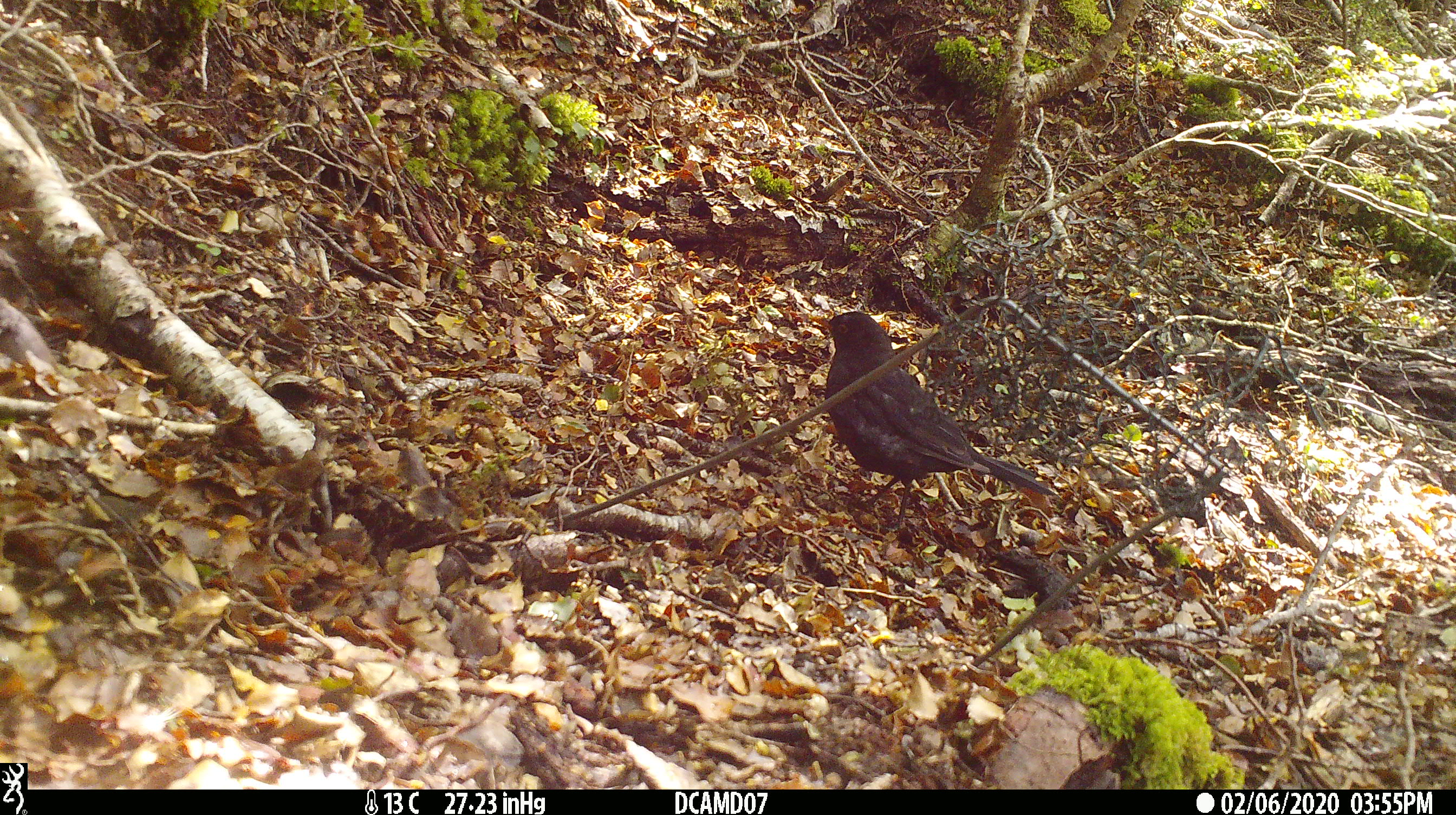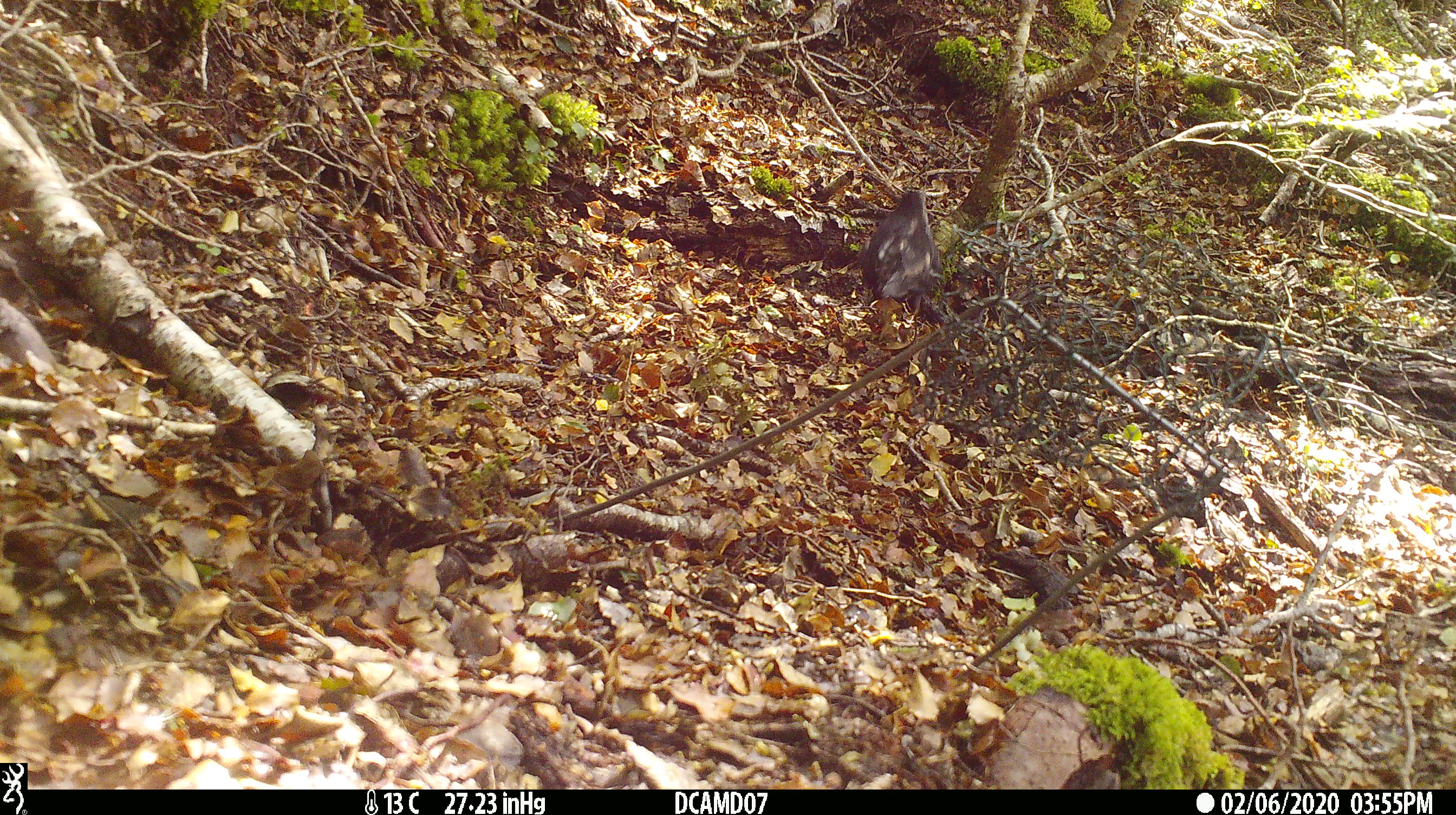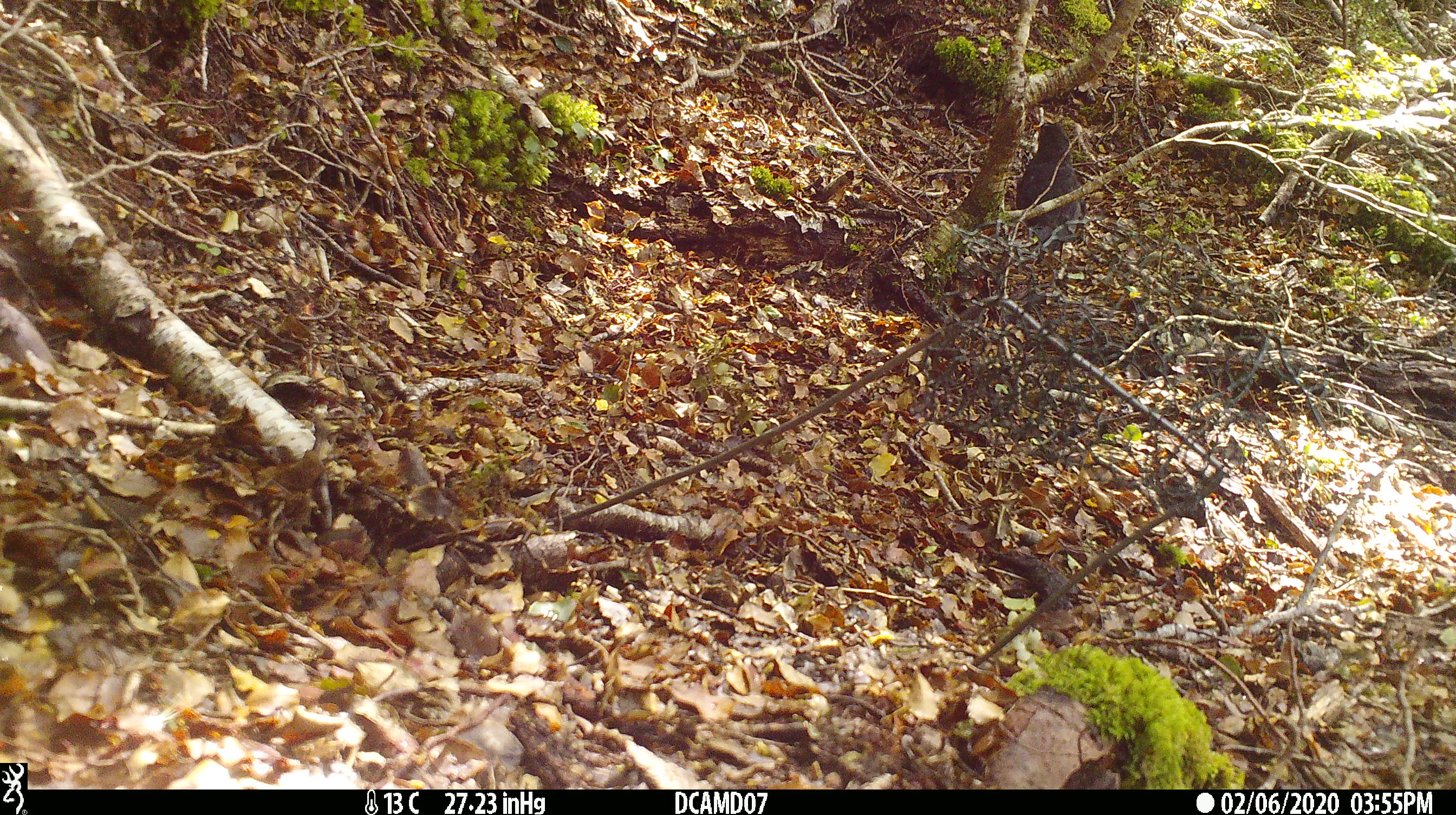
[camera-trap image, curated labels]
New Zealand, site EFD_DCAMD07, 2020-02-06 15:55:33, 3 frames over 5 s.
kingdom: Animalia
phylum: Chordata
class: Aves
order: Passeriformes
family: Turdidae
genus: Turdus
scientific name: Turdus merula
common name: eurasian blackbird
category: blackbird